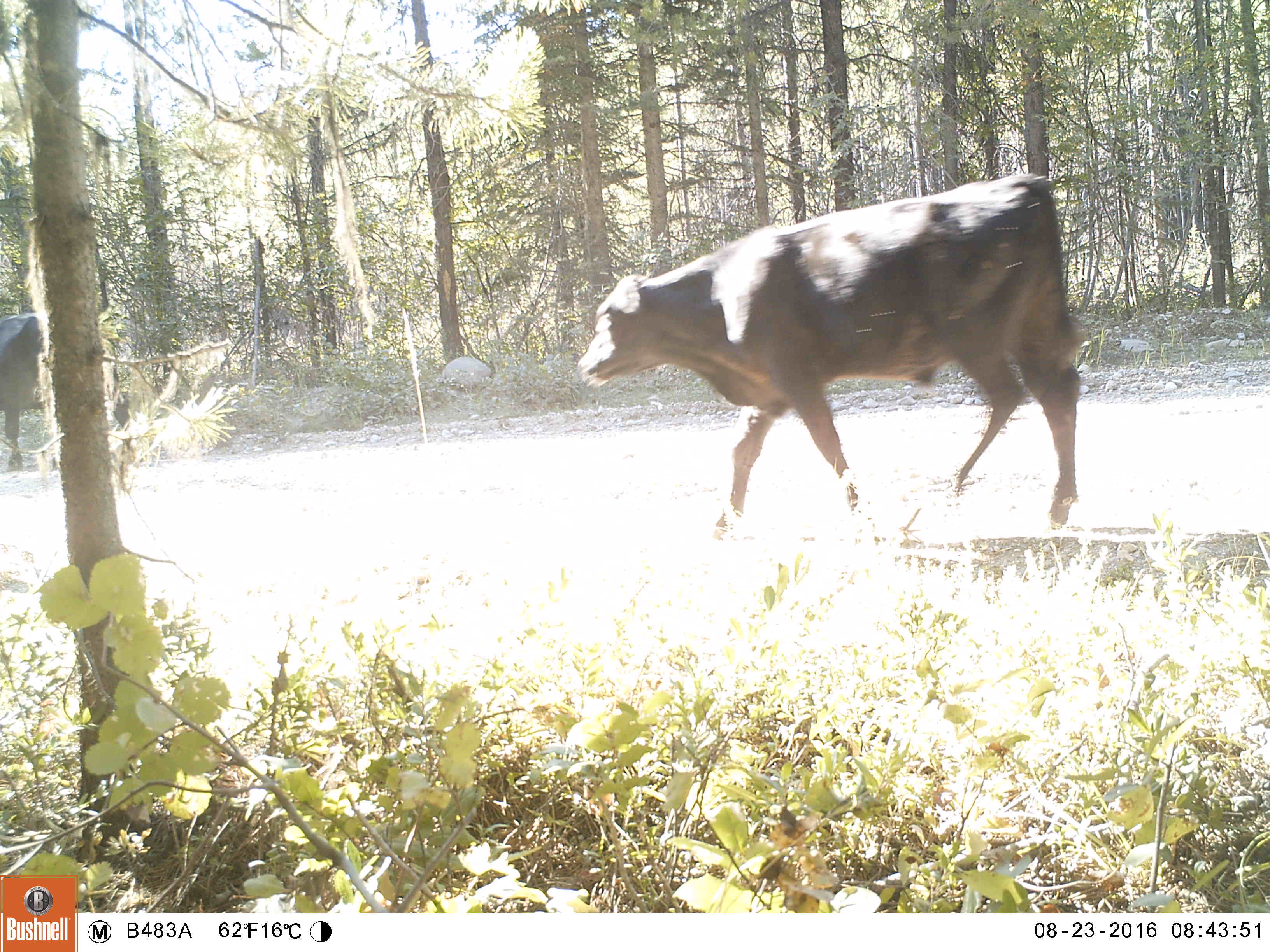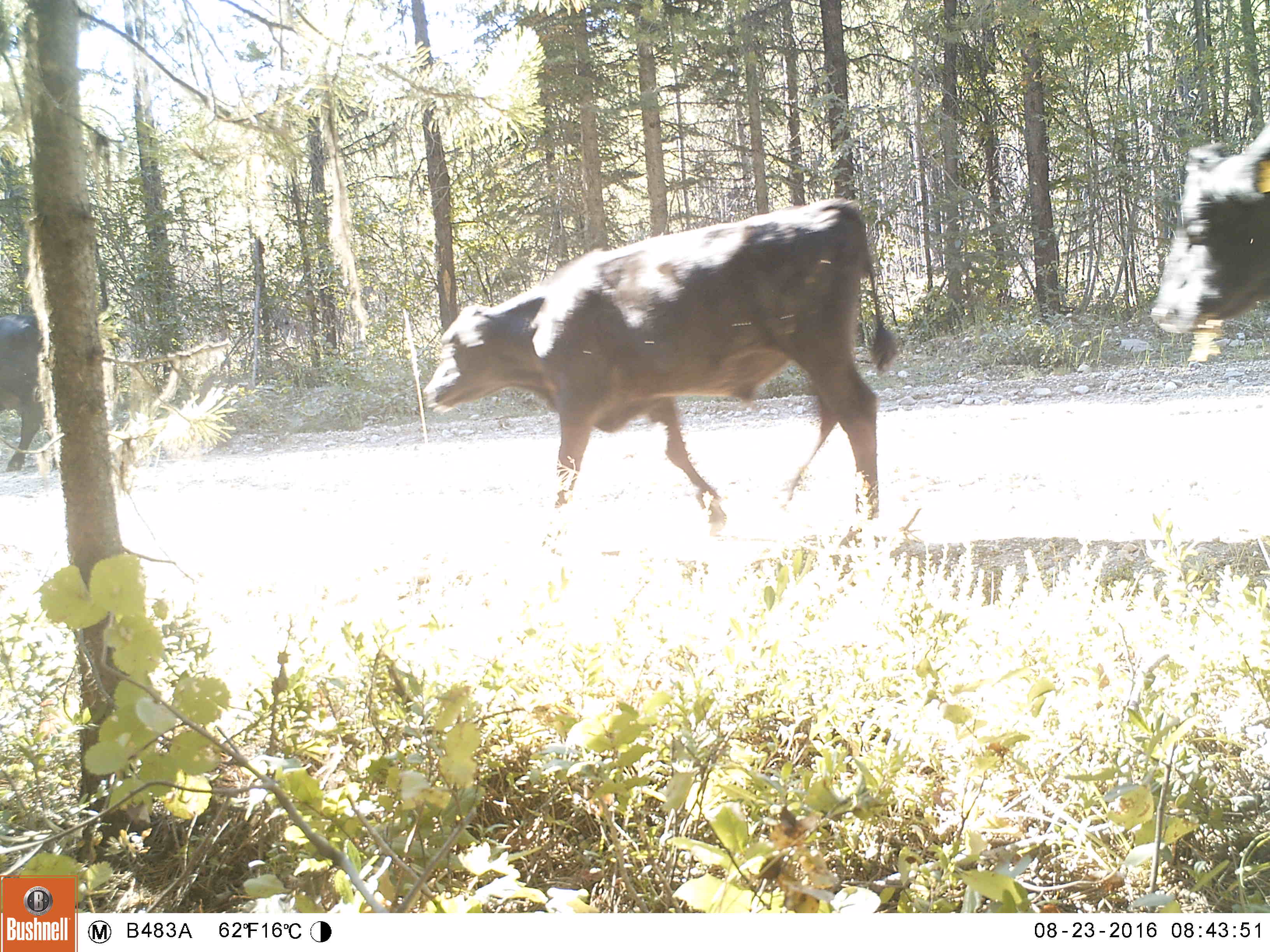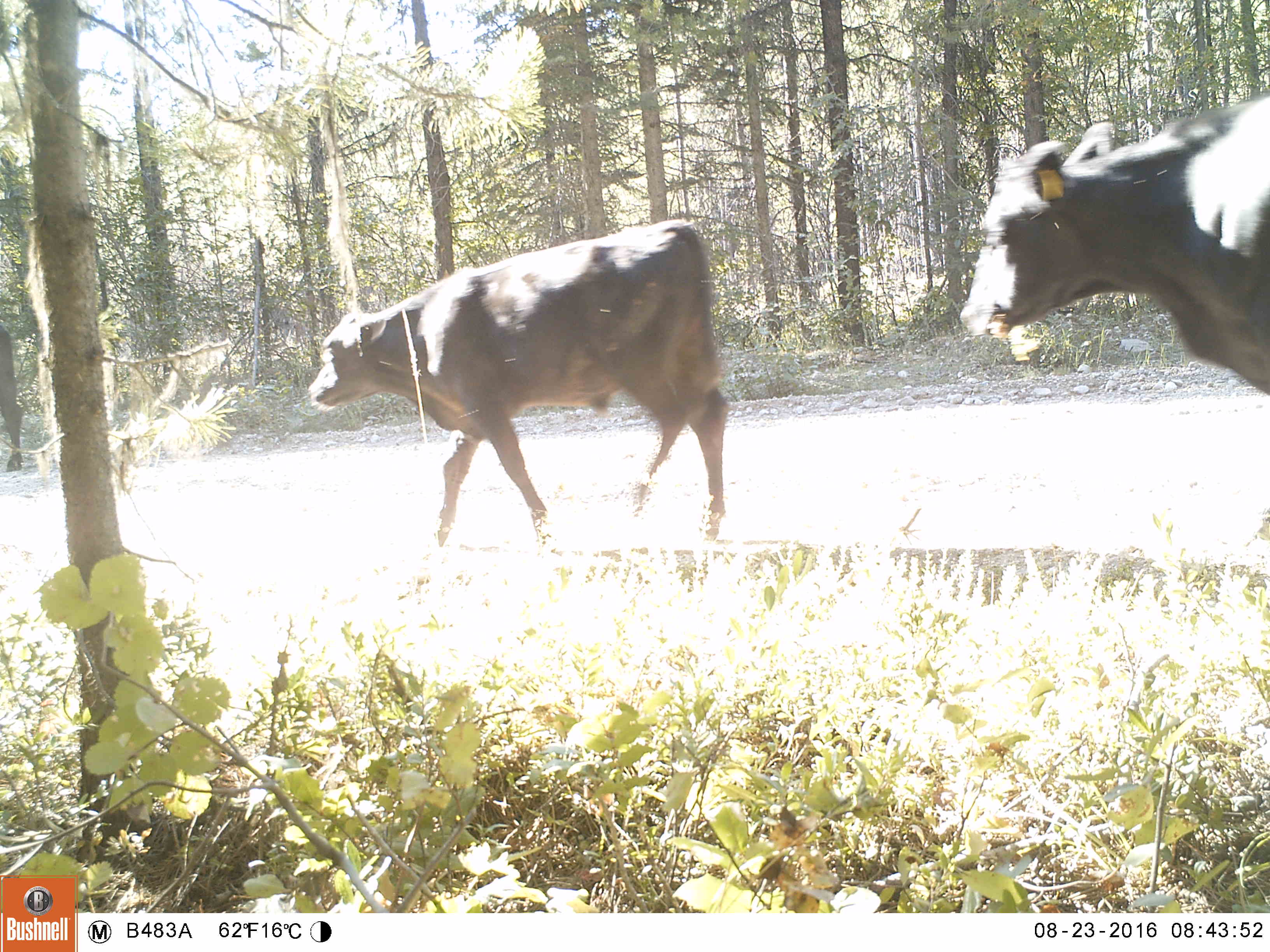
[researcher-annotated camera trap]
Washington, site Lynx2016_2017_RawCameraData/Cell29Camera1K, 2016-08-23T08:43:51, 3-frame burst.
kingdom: Animalia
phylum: Chordata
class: Mammalia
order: Artiodactyla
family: Bovidae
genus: Bos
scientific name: Bos taurus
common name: domestic cattle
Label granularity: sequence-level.